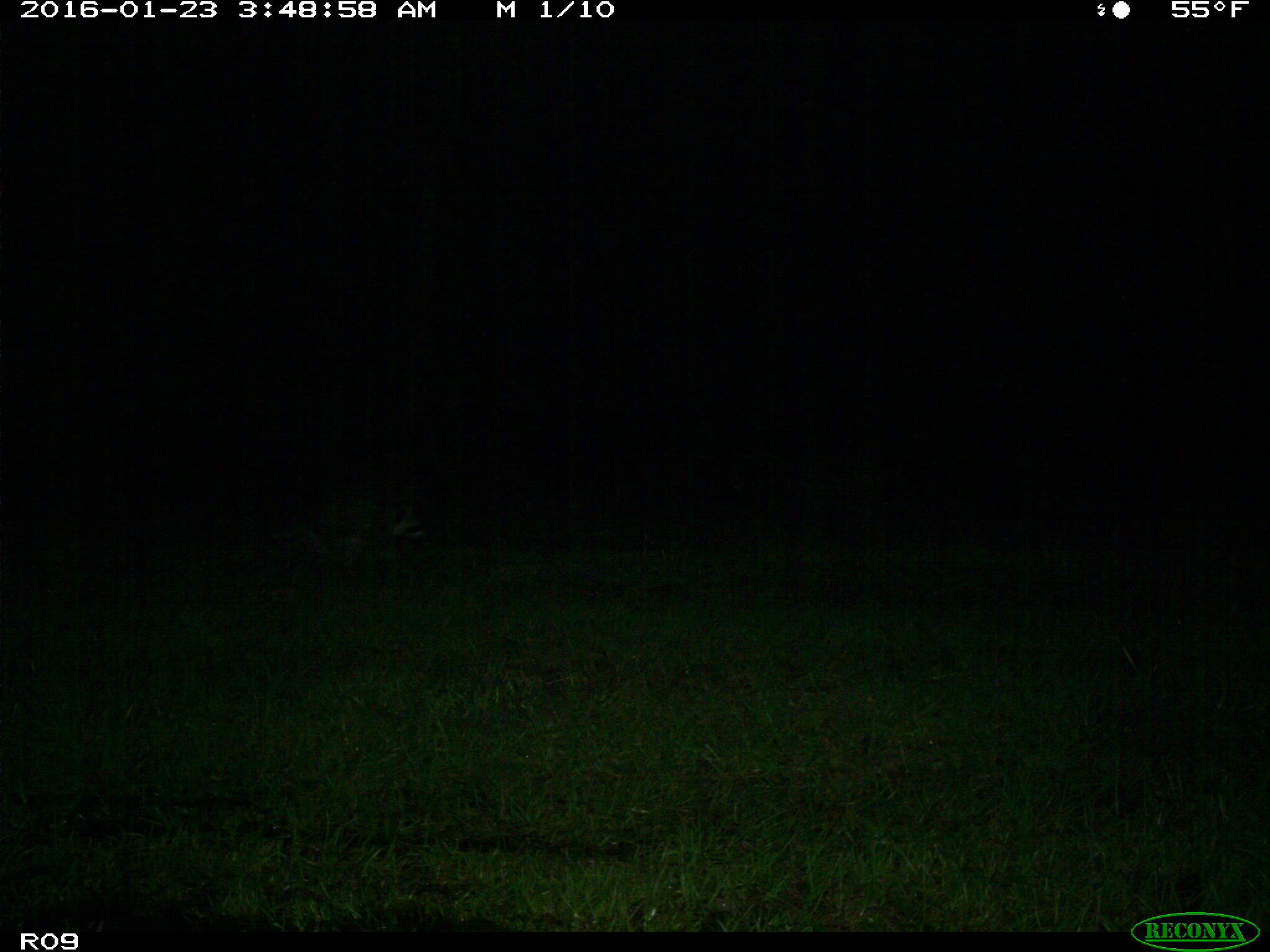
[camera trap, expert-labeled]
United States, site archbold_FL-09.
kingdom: Animalia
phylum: Chordata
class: Mammalia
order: Carnivora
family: Procyonidae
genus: Procyon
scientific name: Procyon lotor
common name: common raccoon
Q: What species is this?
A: Procyon lotor (common raccoon).